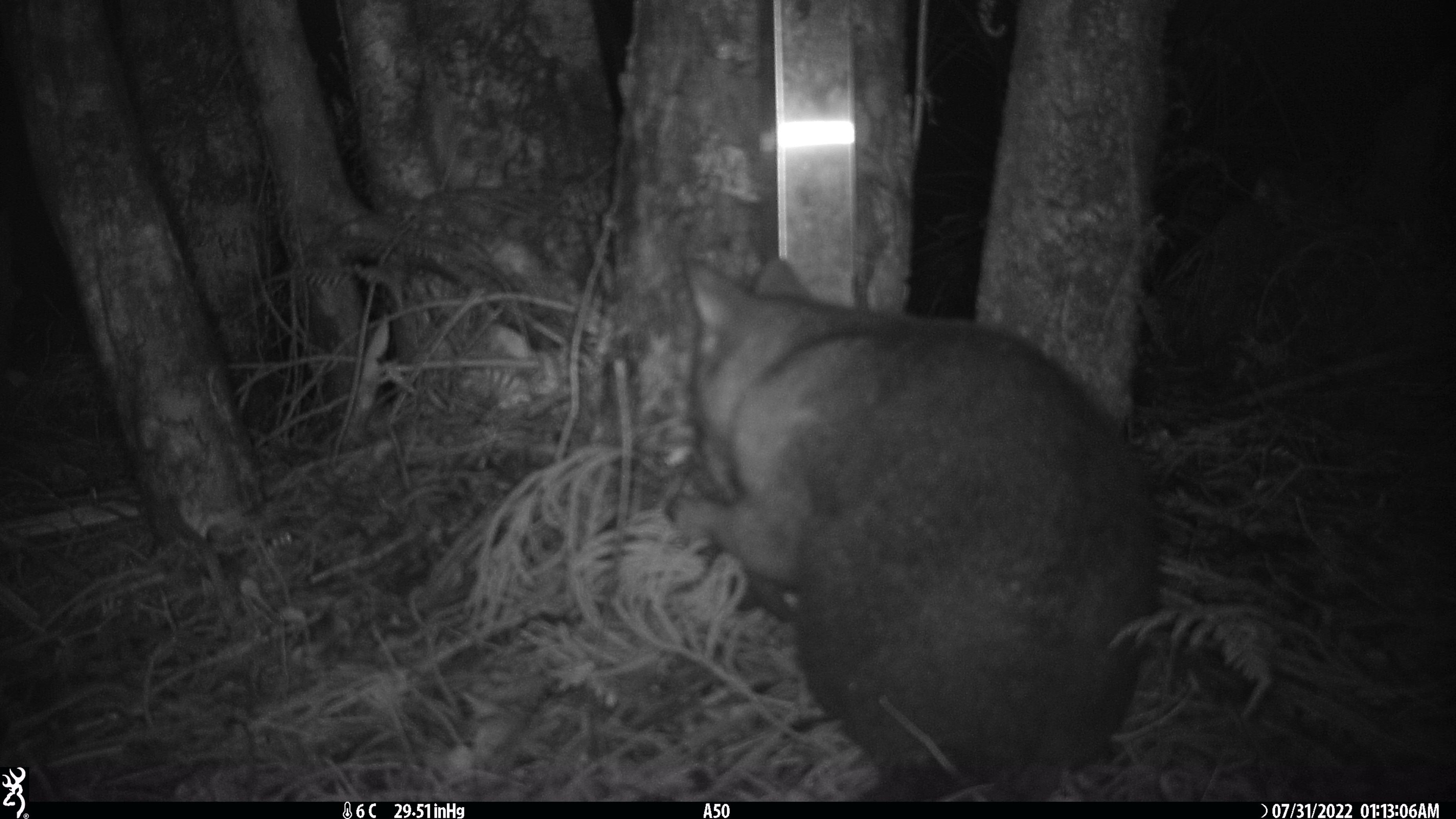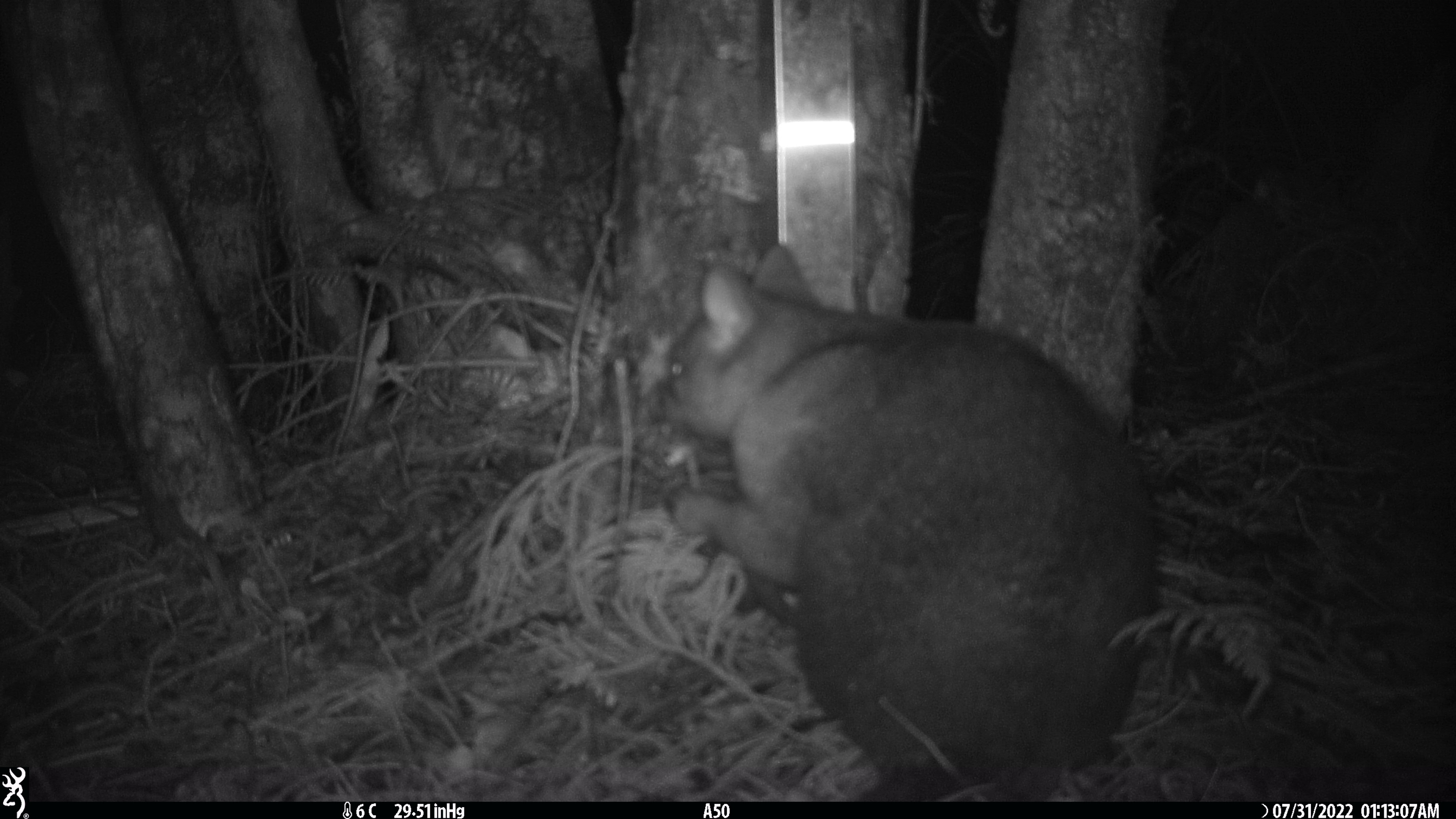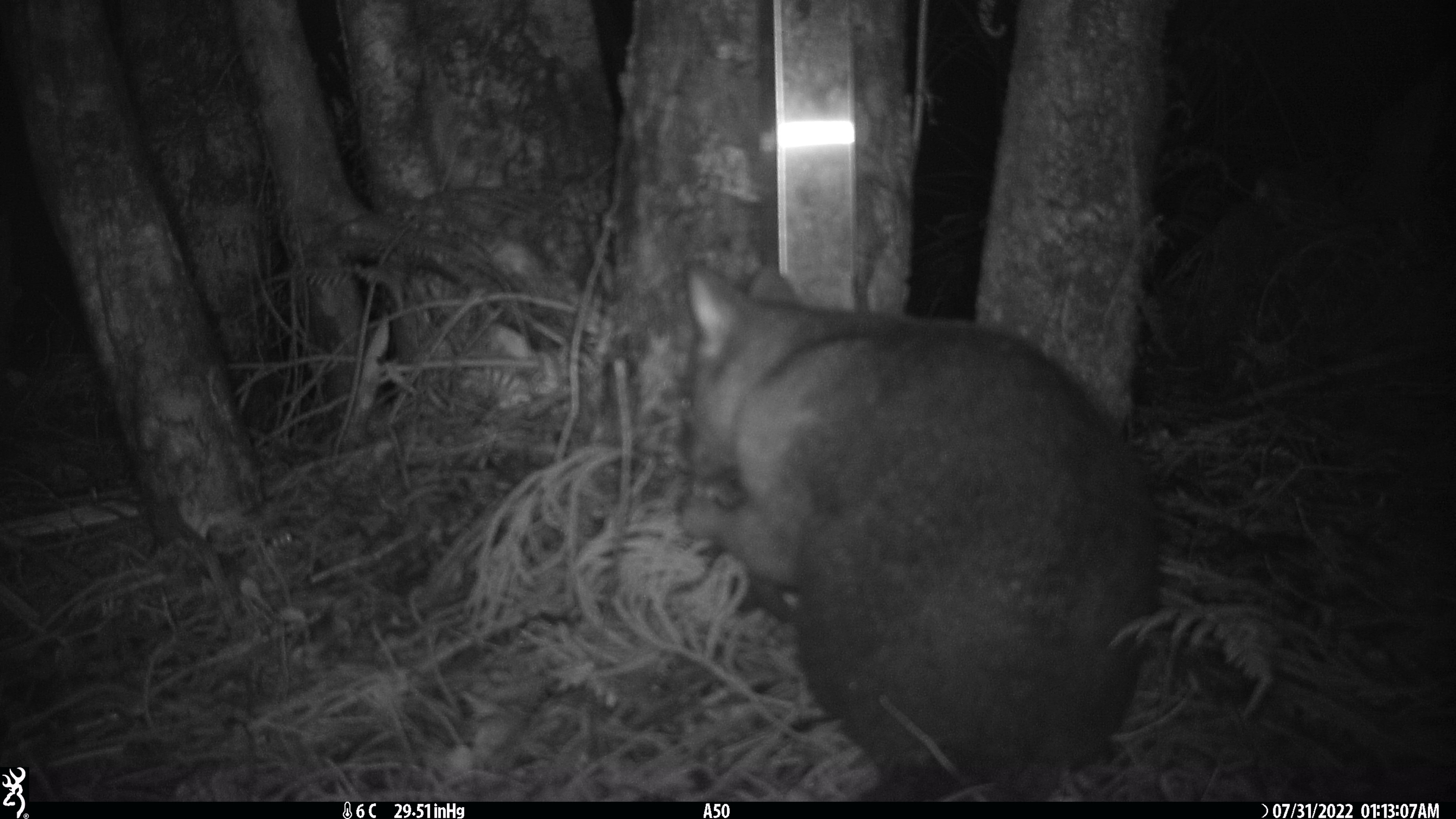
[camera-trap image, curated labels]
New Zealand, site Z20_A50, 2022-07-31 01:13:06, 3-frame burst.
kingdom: Animalia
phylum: Chordata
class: Mammalia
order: Diprotodontia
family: Phalangeridae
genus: Trichosurus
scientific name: Trichosurus vulpecula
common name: common brushtail possum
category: possum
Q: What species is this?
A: Possum (common brushtail possum) (Trichosurus vulpecula).